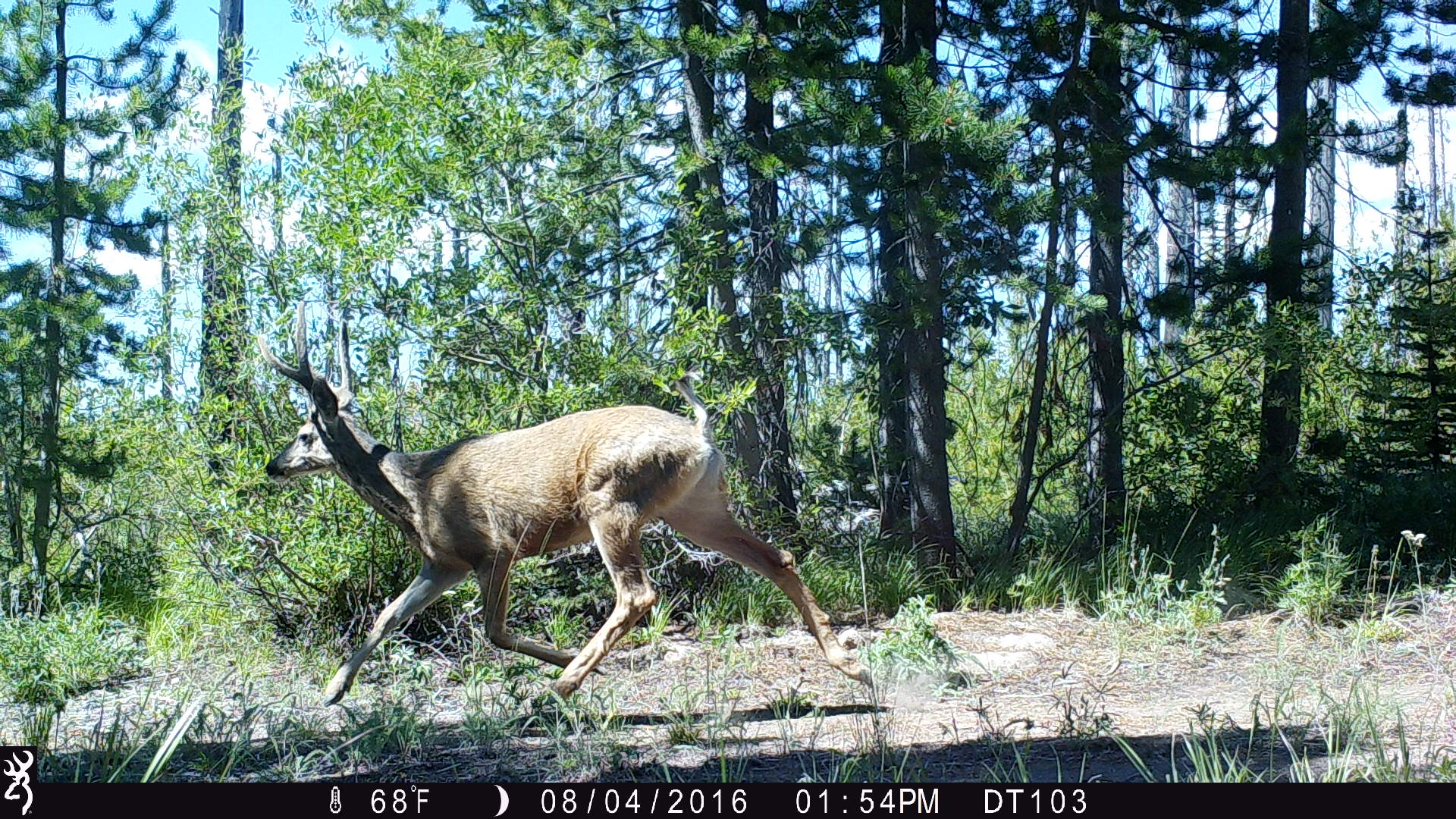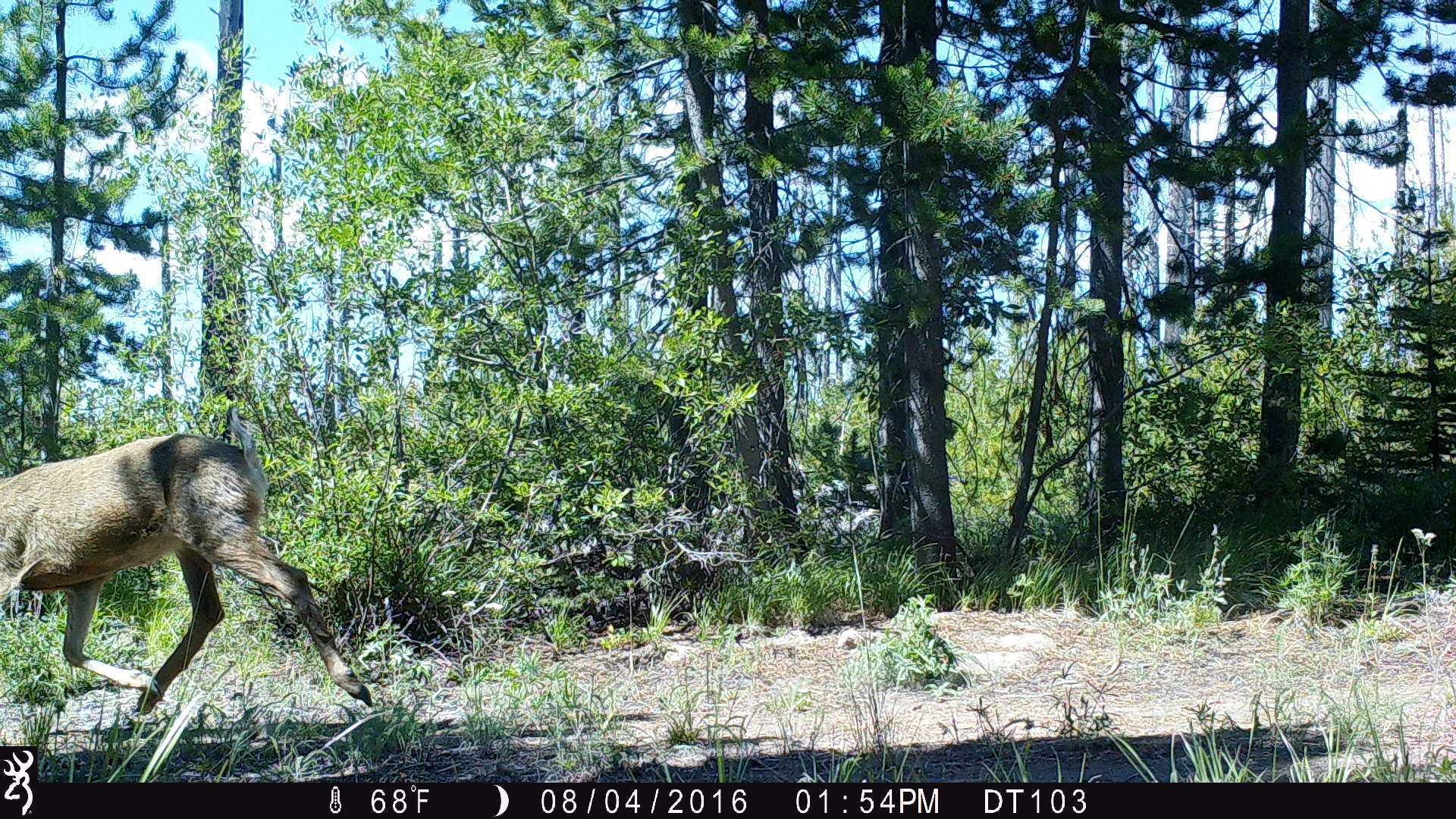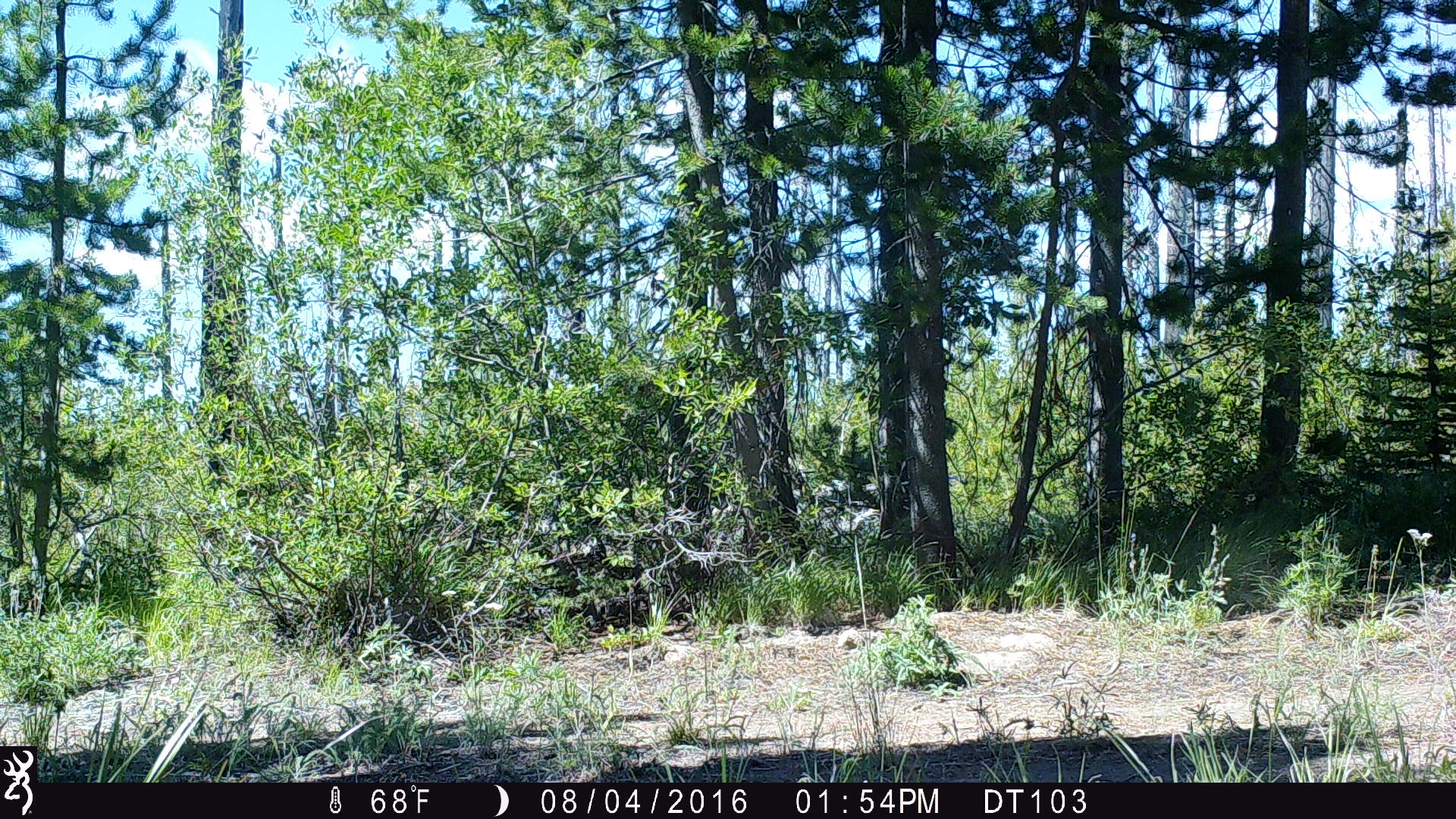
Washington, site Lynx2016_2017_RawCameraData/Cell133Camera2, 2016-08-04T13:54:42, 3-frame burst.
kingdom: Animalia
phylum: Chordata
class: Mammalia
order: Artiodactyla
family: Cervidae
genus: Odocoileus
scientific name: Odocoileus hemionus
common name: mule deer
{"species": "Odocoileus hemionus (mule deer)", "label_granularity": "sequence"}